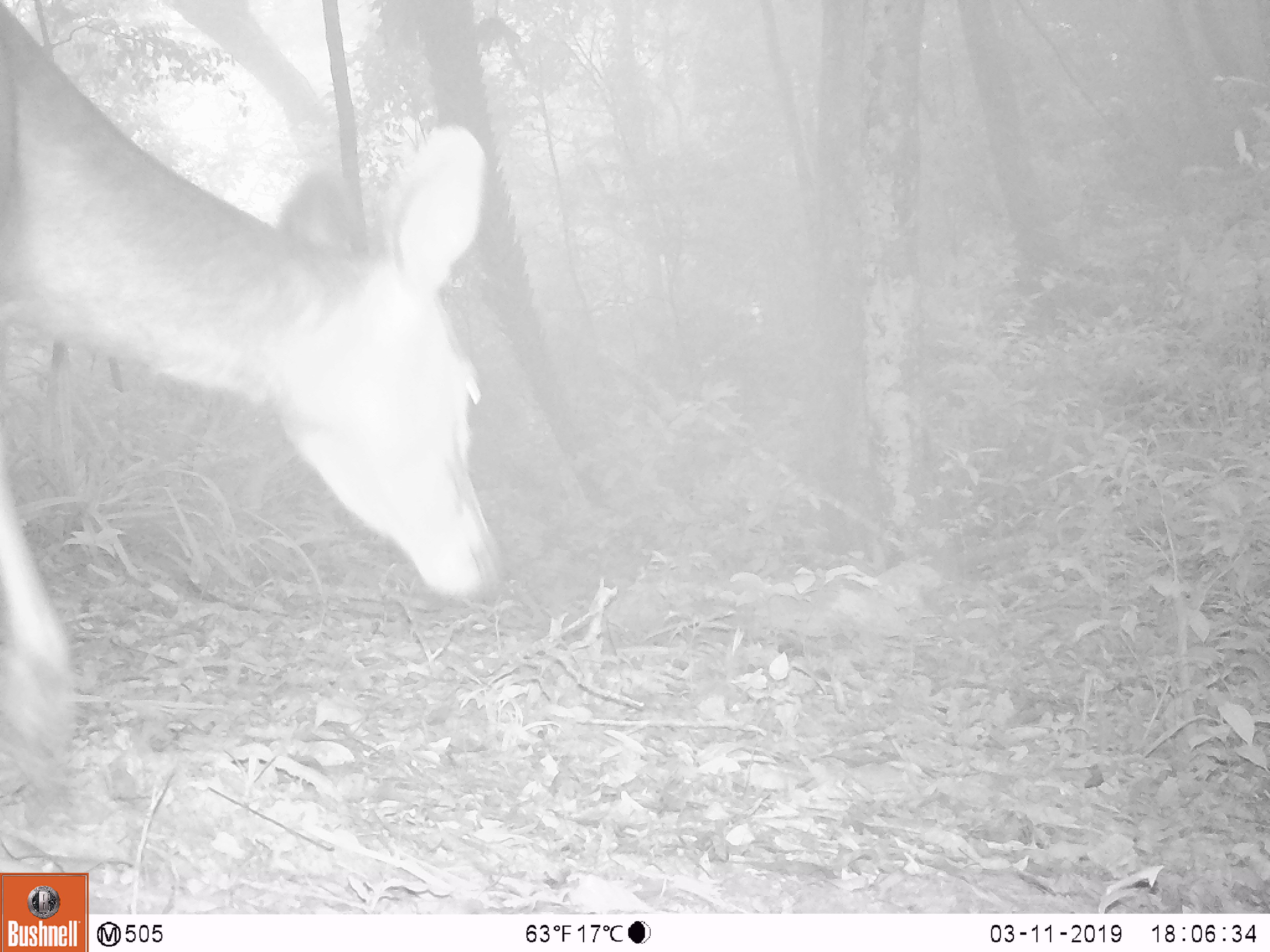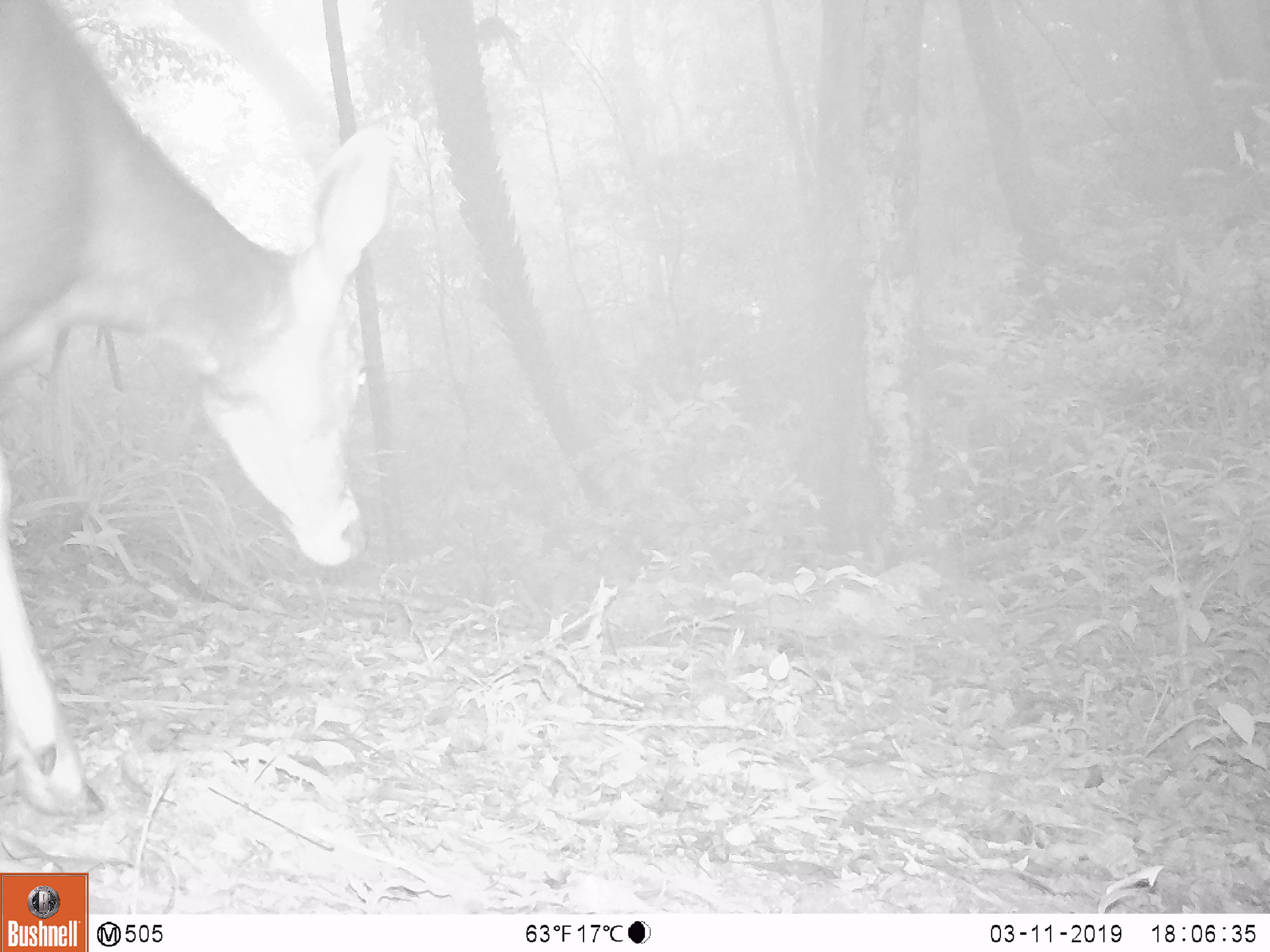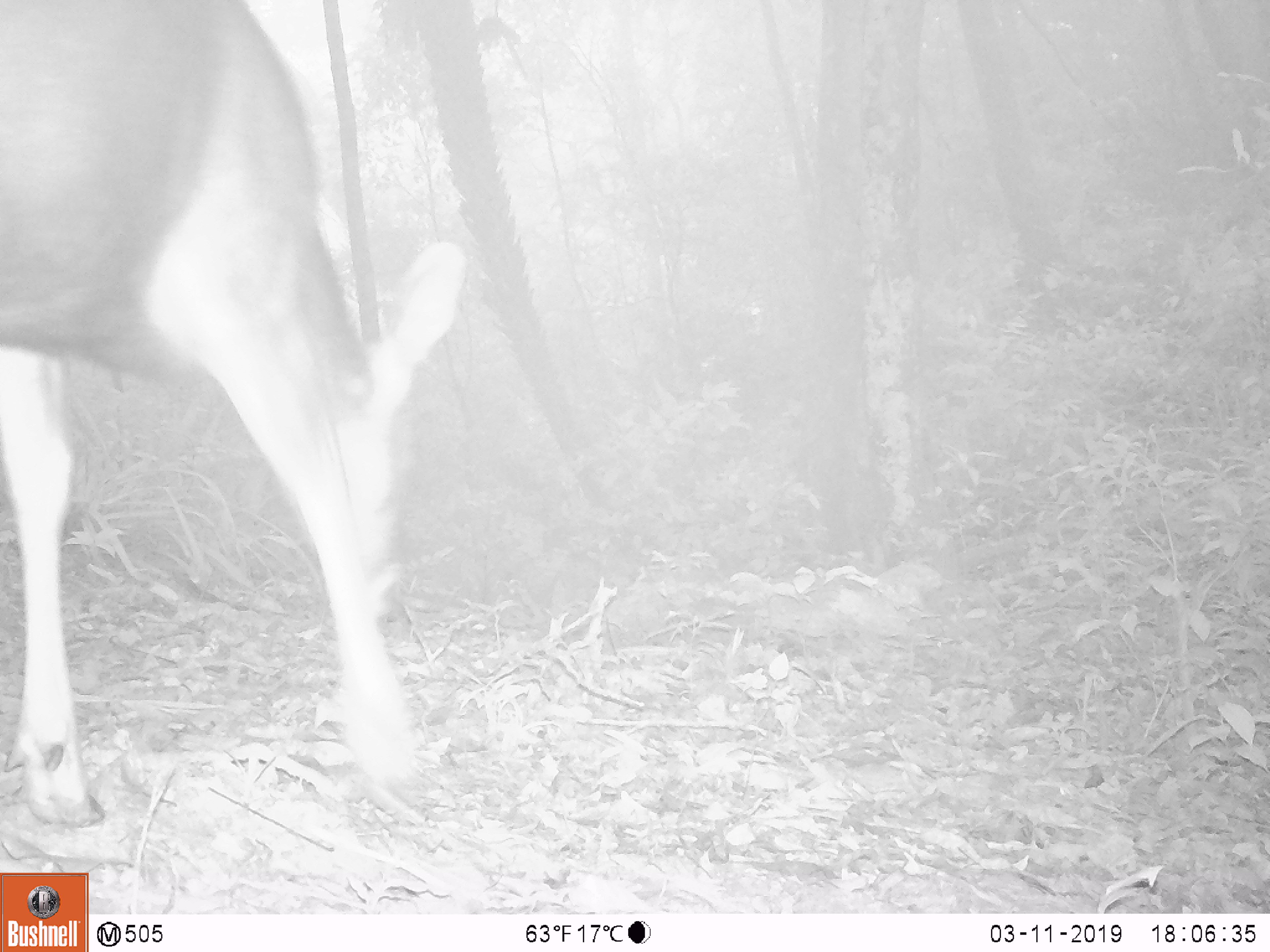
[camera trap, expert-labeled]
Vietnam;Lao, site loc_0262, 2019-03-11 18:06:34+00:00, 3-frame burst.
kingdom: Animalia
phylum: Chordata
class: Mammalia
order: Artiodactyla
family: Cervidae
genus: Rusa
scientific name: Rusa unicolor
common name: sambar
Sambar (Rusa unicolor). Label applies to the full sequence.